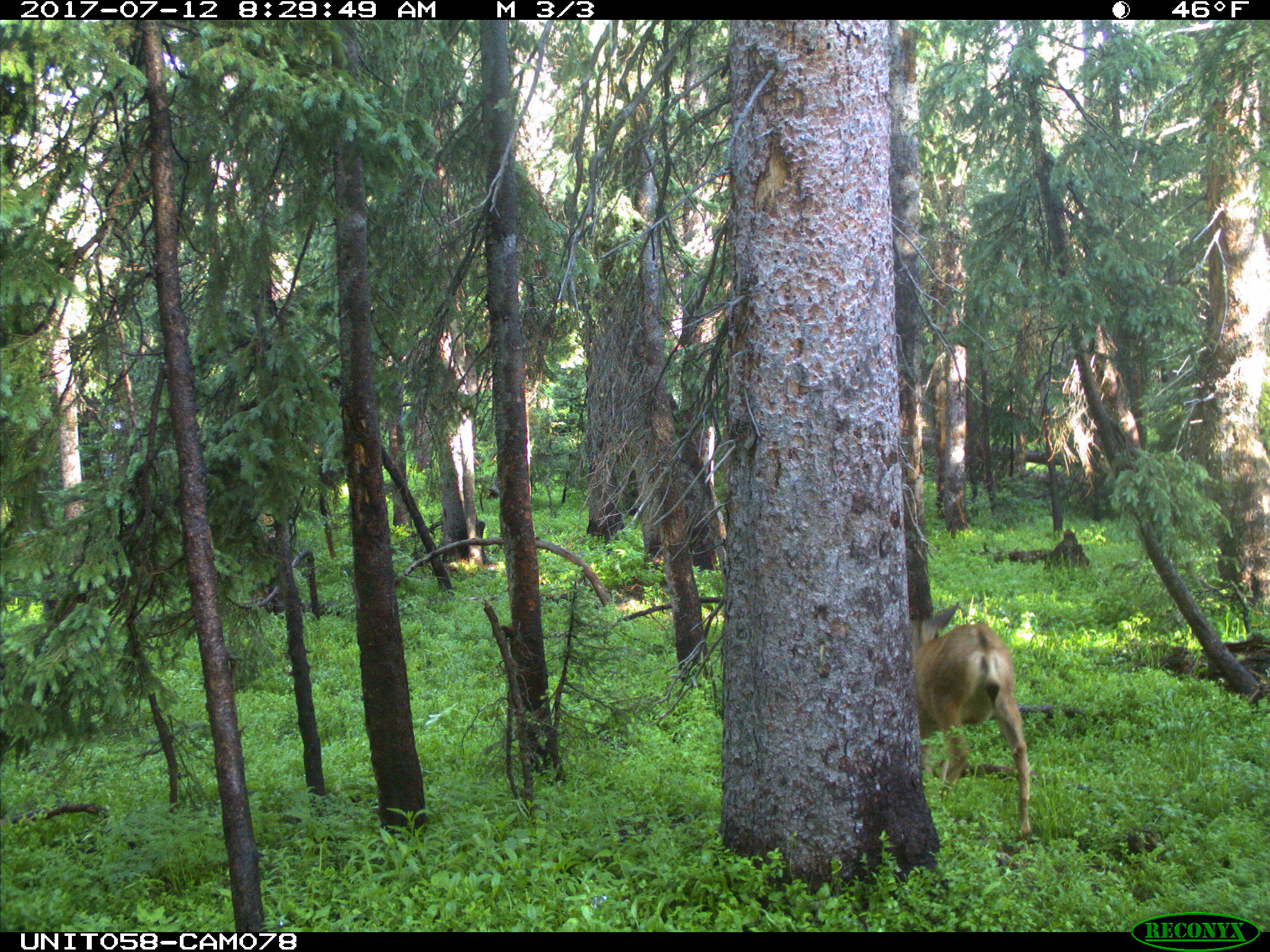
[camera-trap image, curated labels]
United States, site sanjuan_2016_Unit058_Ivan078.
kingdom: Animalia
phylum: Chordata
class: Mammalia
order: Artiodactyla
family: Cervidae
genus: Odocoileus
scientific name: Odocoileus hemionus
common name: mule deer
Odocoileus hemionus (mule deer).